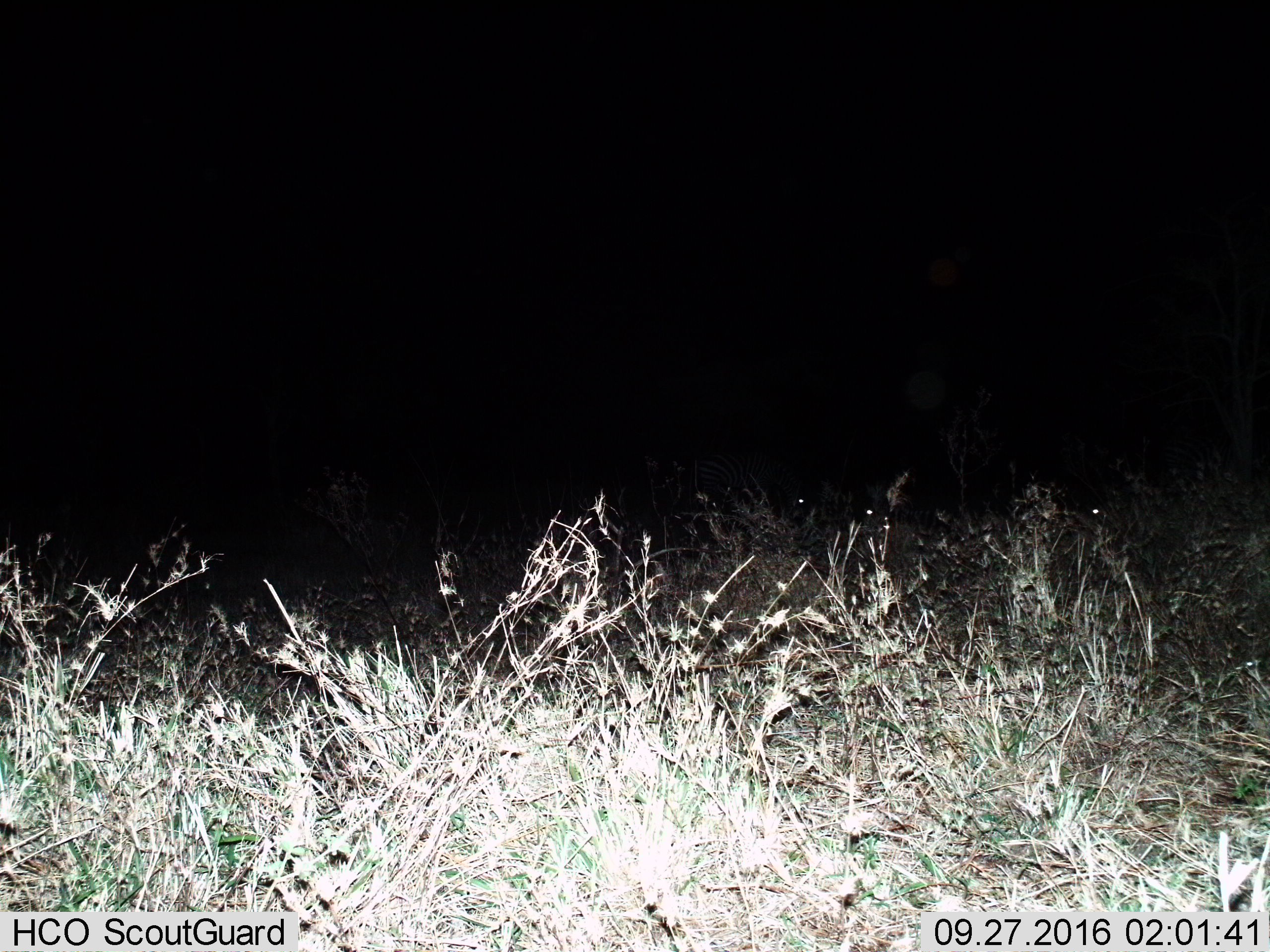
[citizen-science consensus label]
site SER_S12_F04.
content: unidentified animal